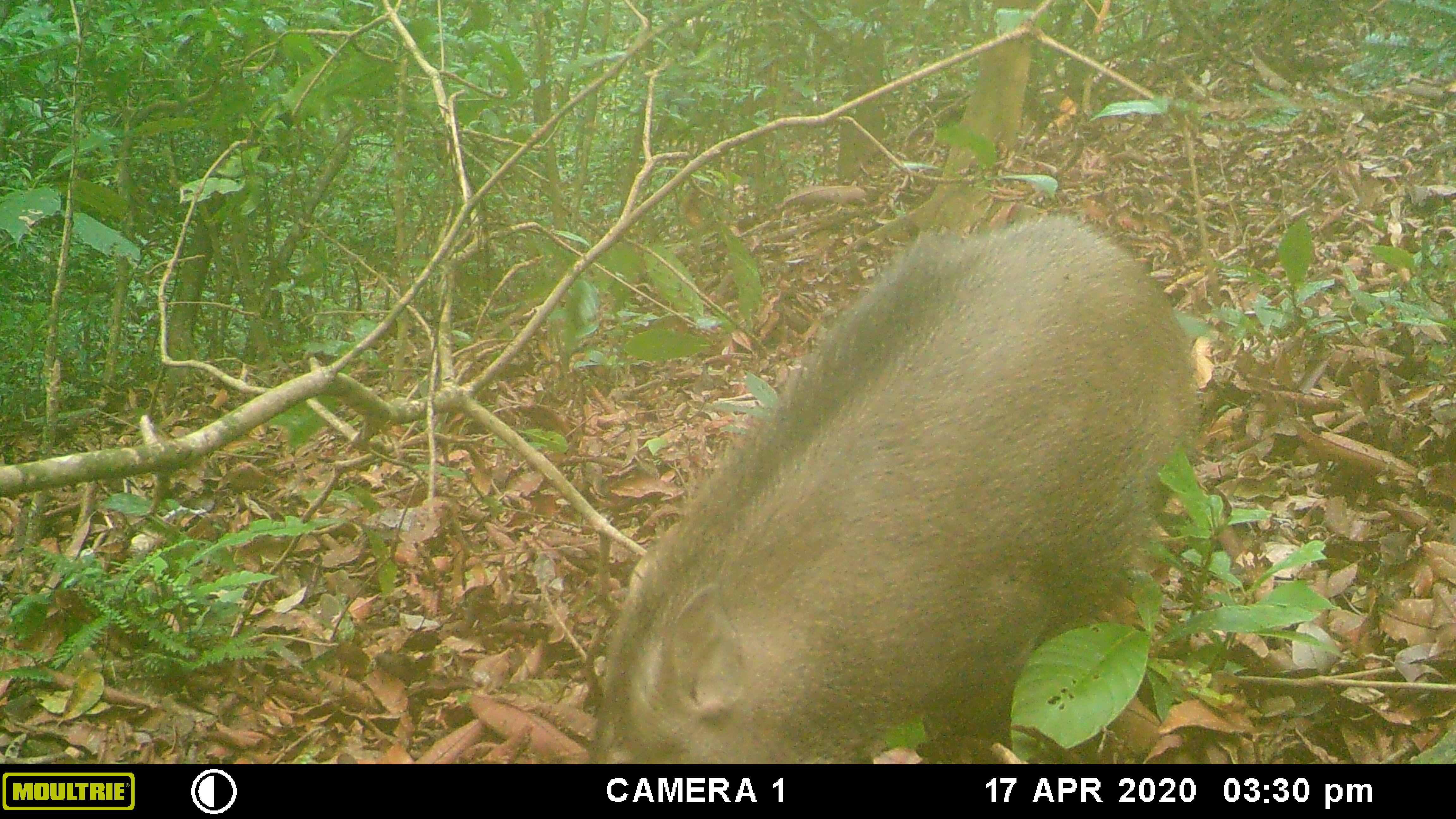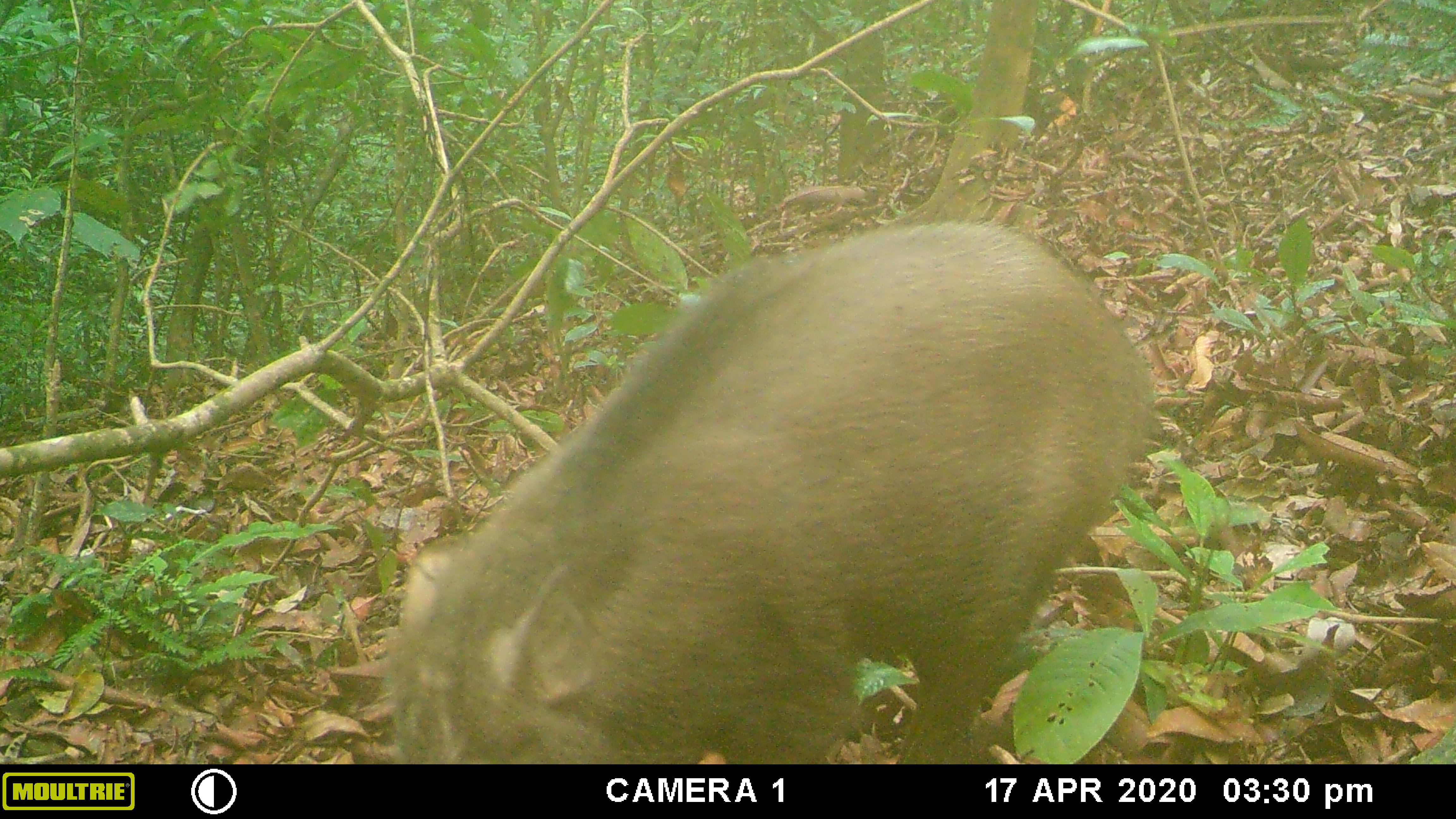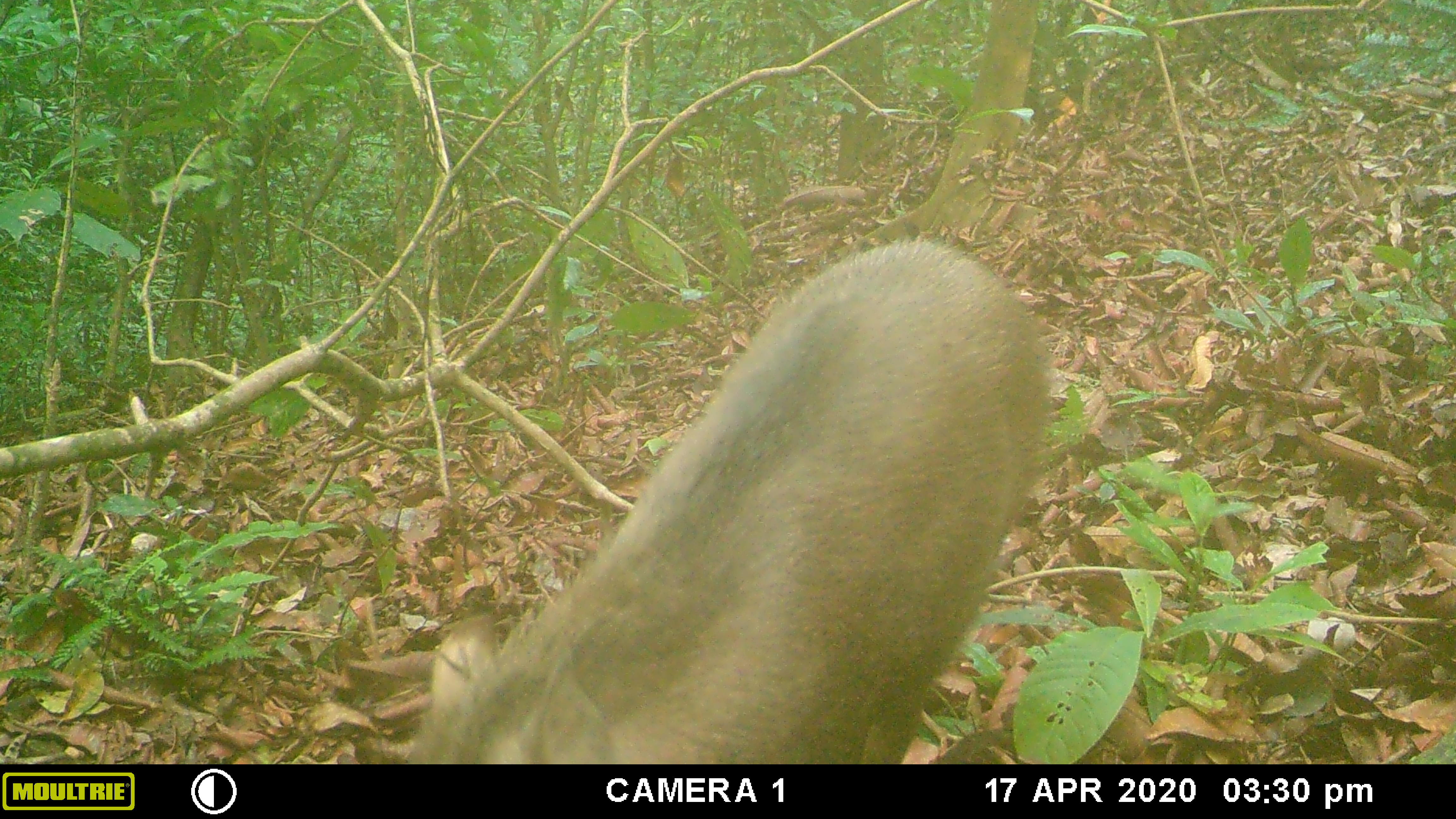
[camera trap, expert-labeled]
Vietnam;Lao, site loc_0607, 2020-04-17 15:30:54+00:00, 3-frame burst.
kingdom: Animalia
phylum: Chordata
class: Mammalia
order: Artiodactyla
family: Suidae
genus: Sus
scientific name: Sus scrofa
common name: eurasian wild pig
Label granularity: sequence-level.